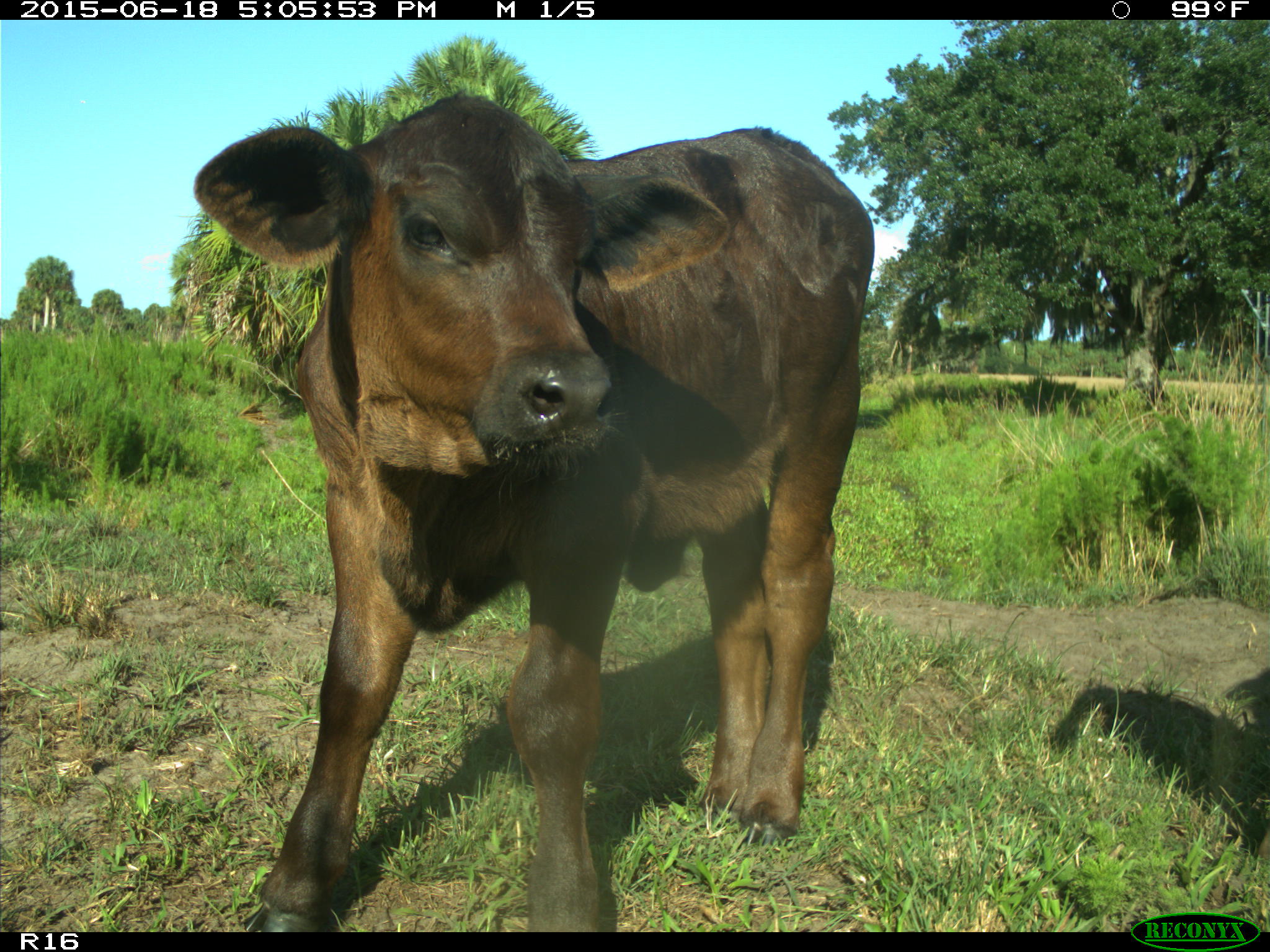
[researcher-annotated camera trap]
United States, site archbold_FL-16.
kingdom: Animalia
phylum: Chordata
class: Mammalia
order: Artiodactyla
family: Bovidae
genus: Bos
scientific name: Bos taurus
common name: domestic cow